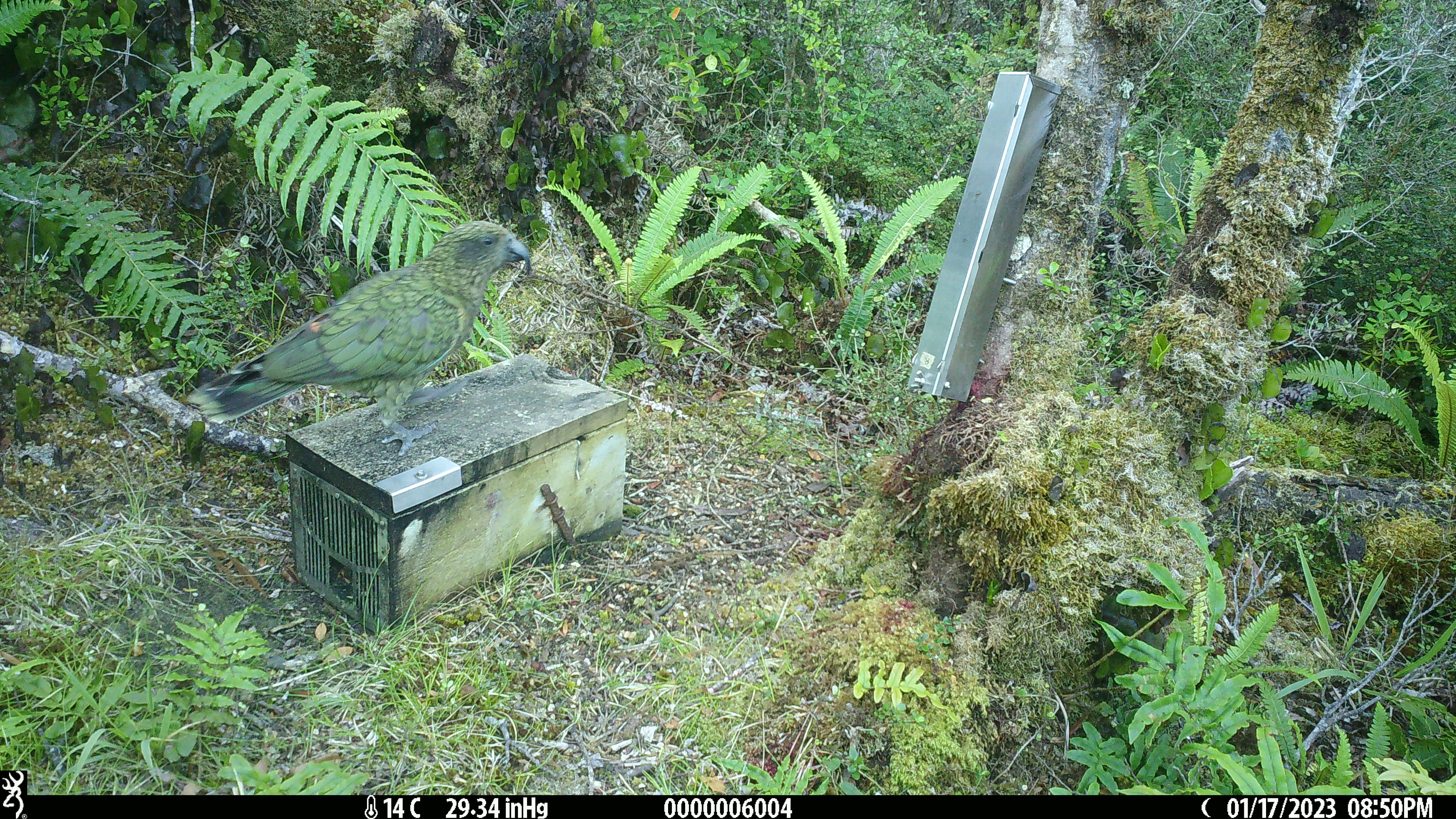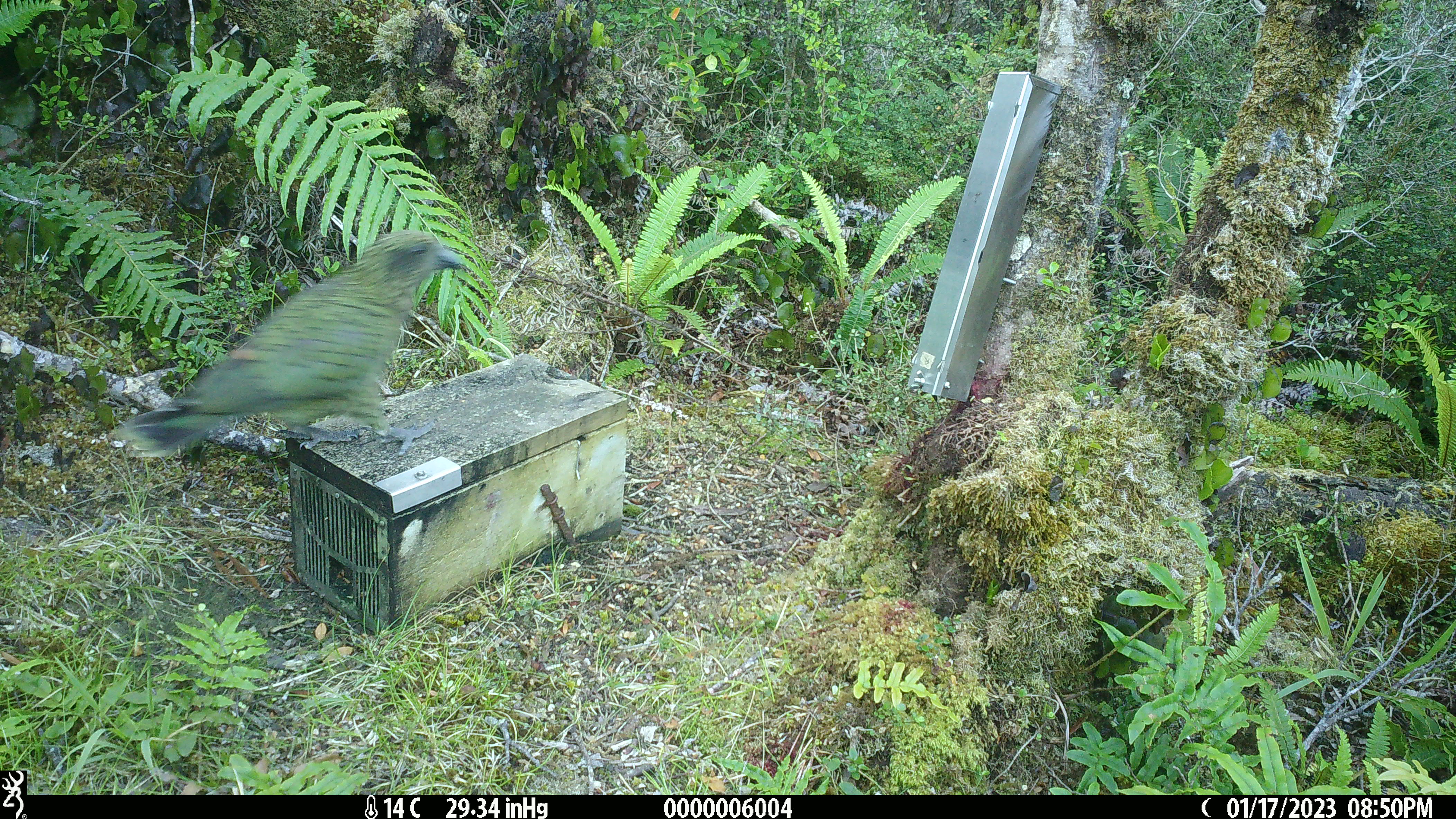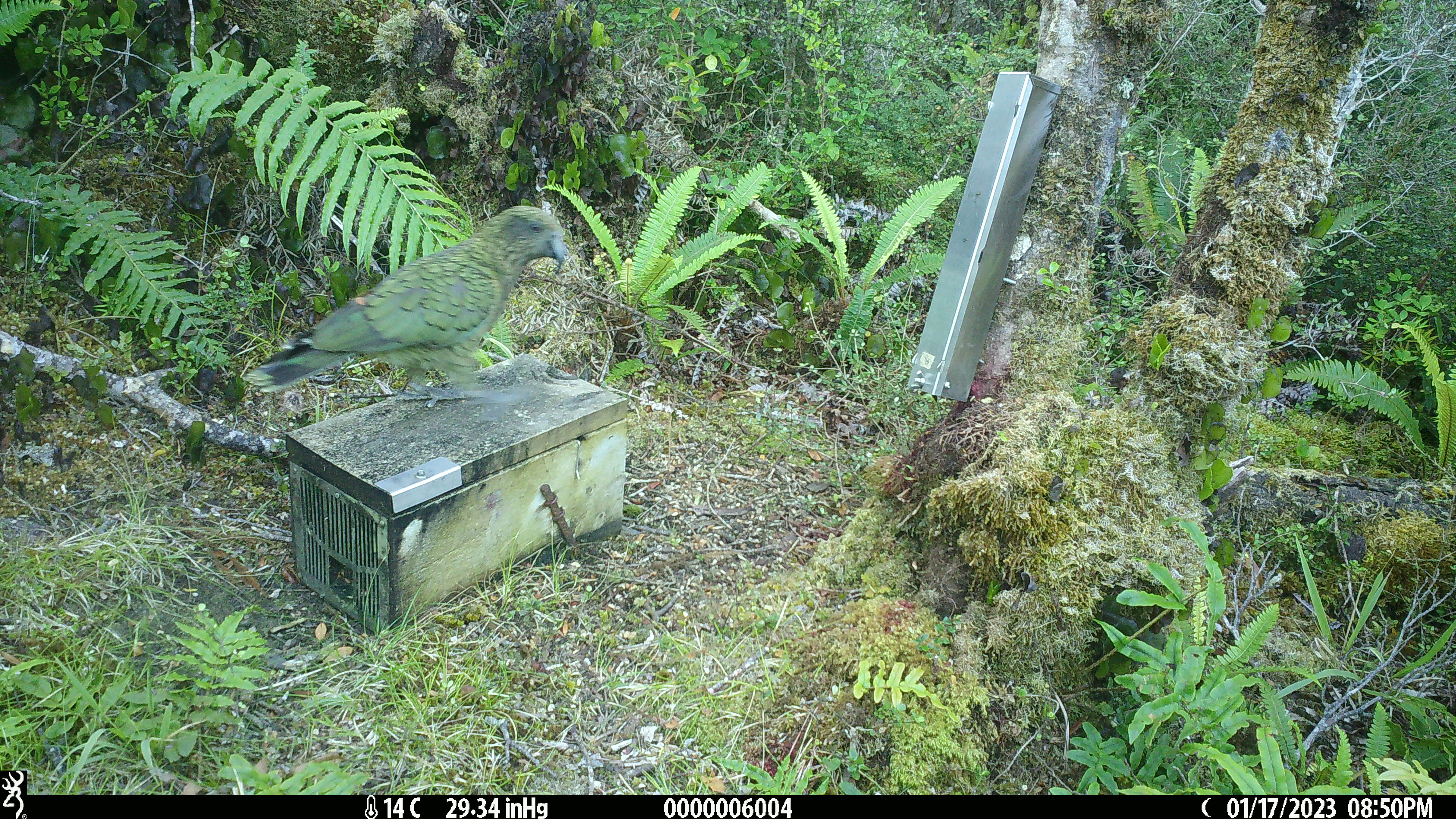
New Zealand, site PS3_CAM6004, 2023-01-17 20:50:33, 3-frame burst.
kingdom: Animalia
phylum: Chordata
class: Aves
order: Psittaciformes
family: Strigopidae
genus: Nestor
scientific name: Nestor notabilis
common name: kea